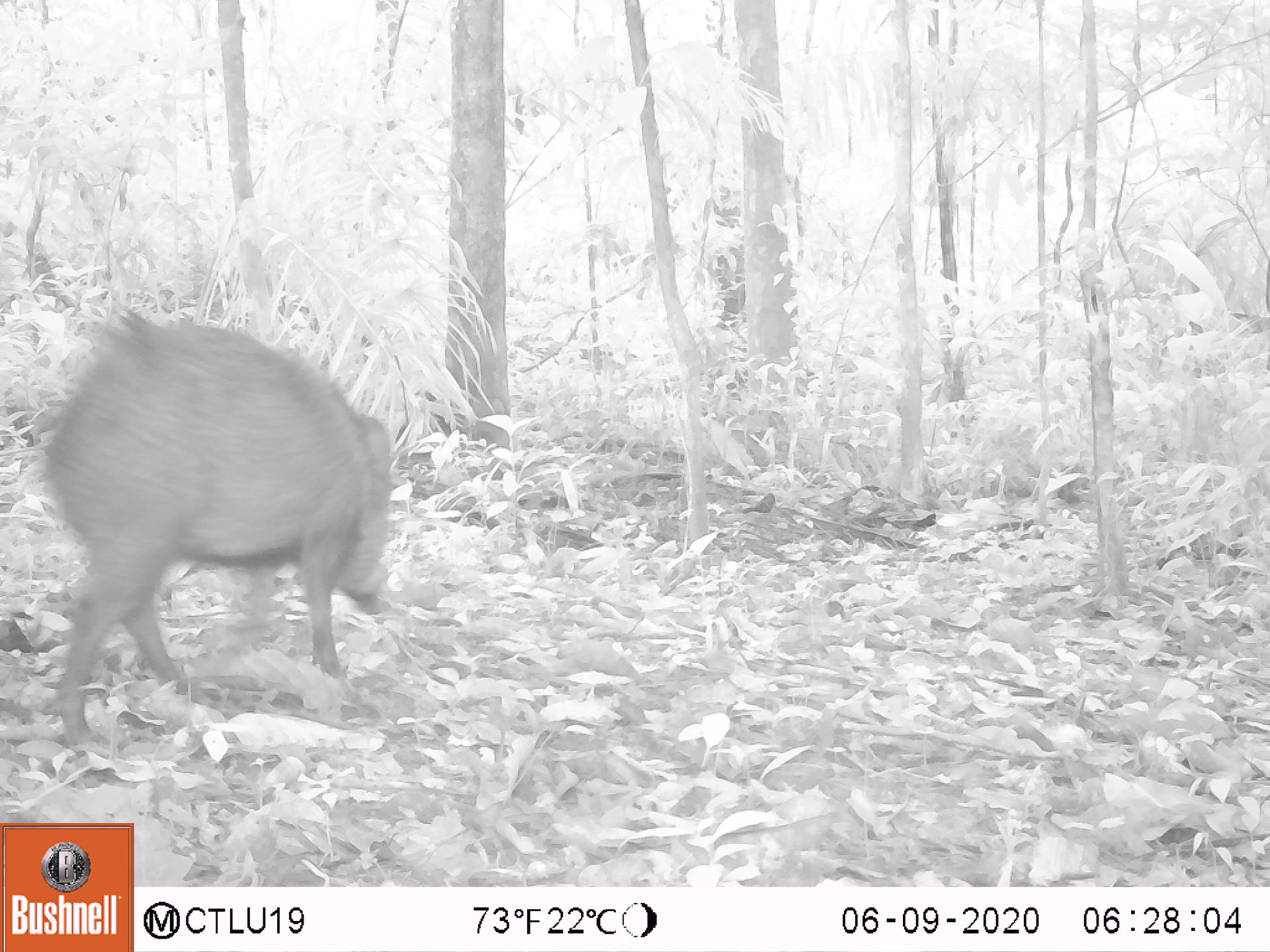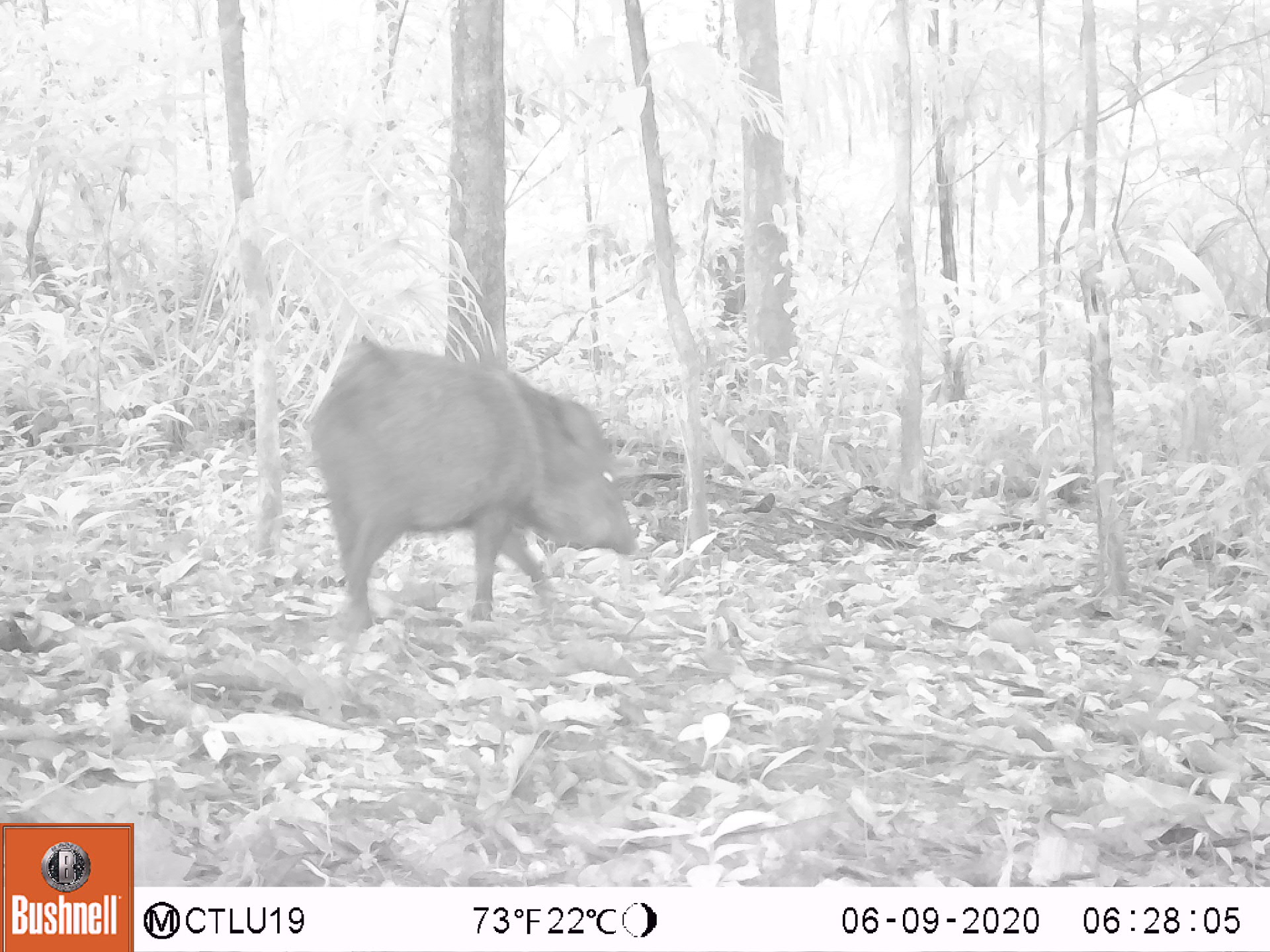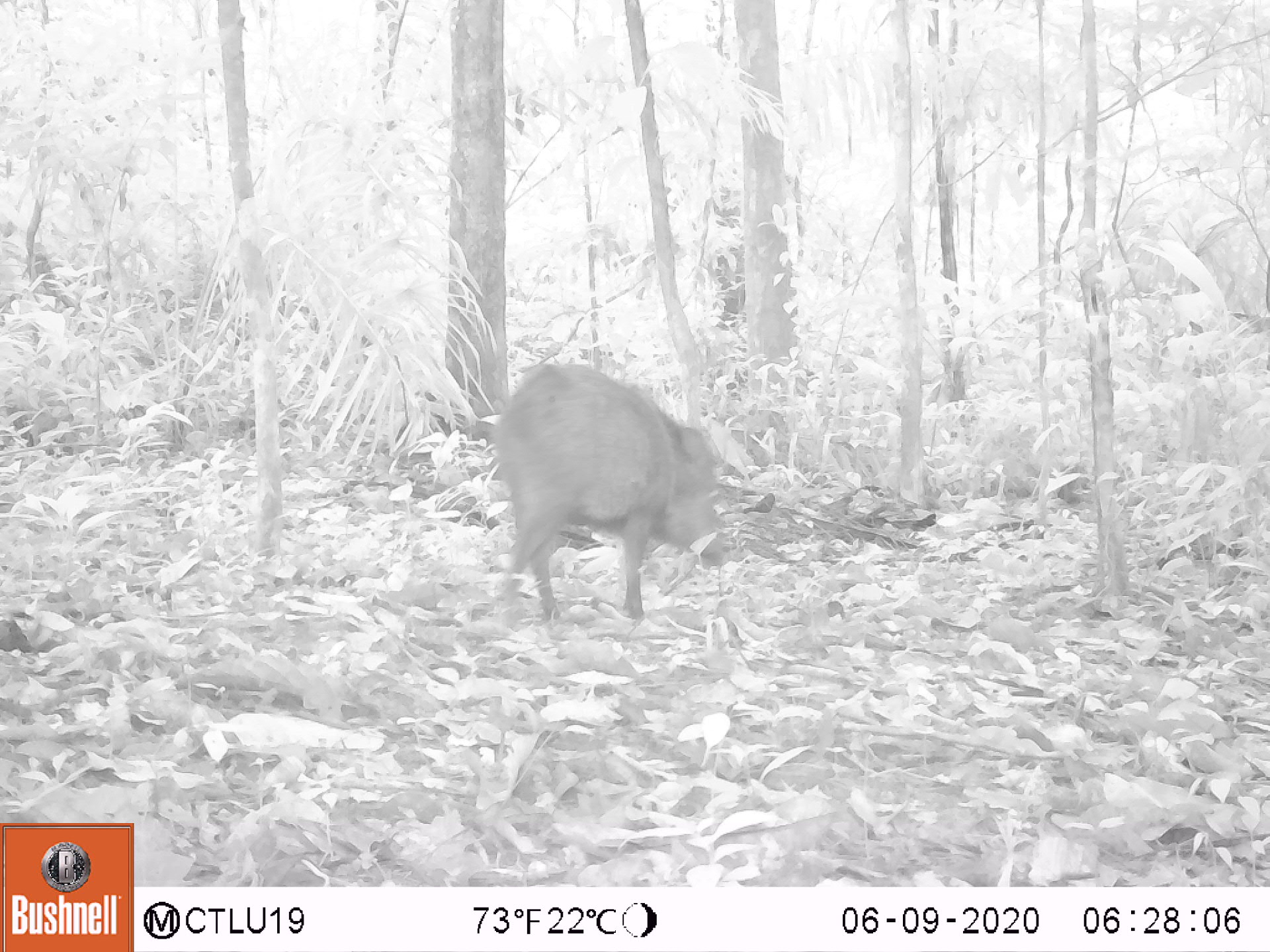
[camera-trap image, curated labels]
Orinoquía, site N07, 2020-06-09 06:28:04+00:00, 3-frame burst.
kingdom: Animalia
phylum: Chordata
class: Mammalia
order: Artiodactyla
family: Tayassuidae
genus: Pecari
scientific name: Pecari tajacu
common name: collared peccary